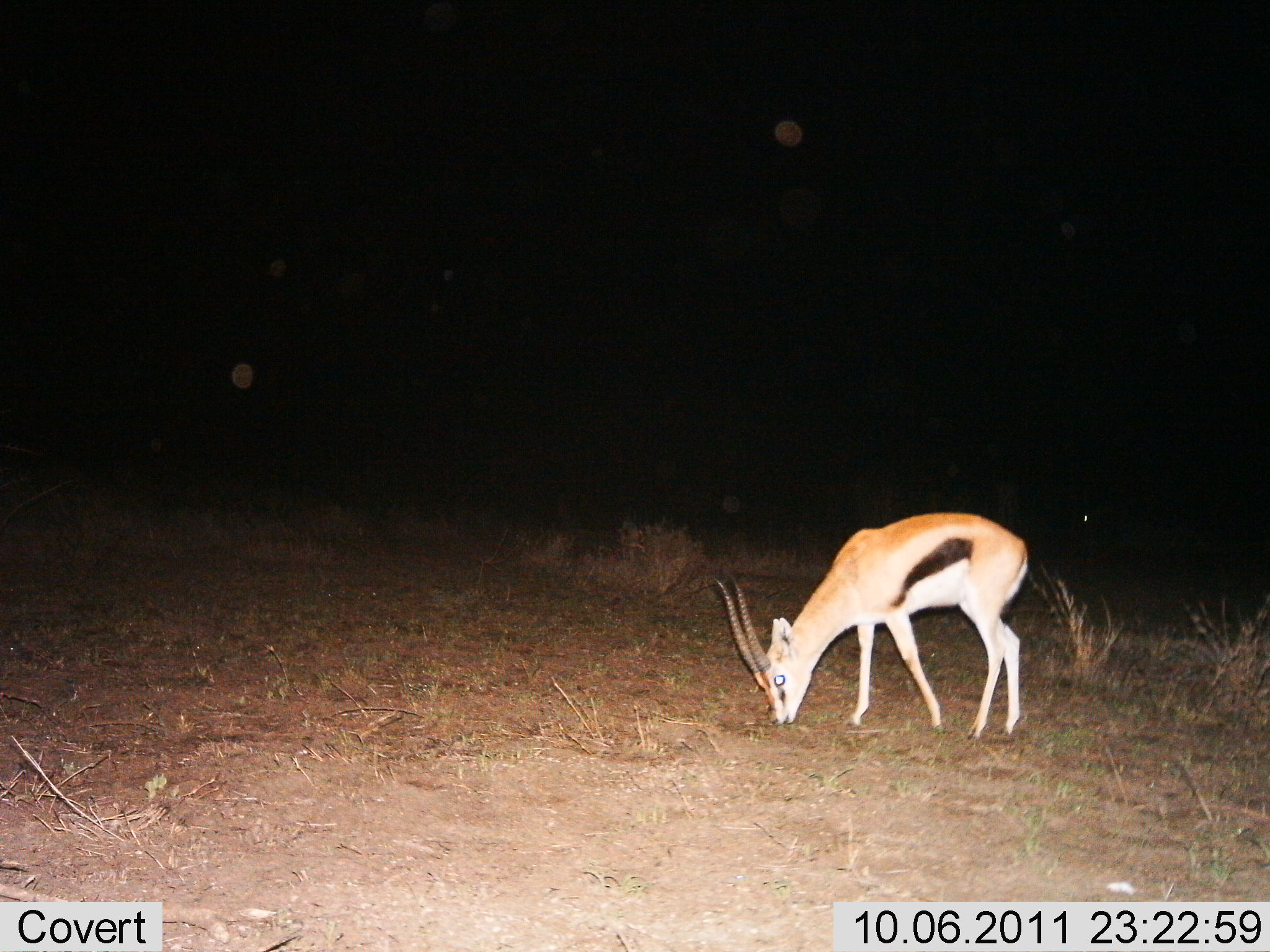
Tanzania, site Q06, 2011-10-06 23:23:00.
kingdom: Animalia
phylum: Chordata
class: Mammalia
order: Artiodactyla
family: Bovidae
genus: Eudorcas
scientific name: Eudorcas thomsonii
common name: thomson's gazelle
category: gazellethomsons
Gazellethomsons (thomson's gazelle) (Eudorcas thomsonii), count 1. Behavior (volunteer vote fractions): standing 25%, resting 0%, moving 0%, interacting 0%. Young present (vote fraction): 0%. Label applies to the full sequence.